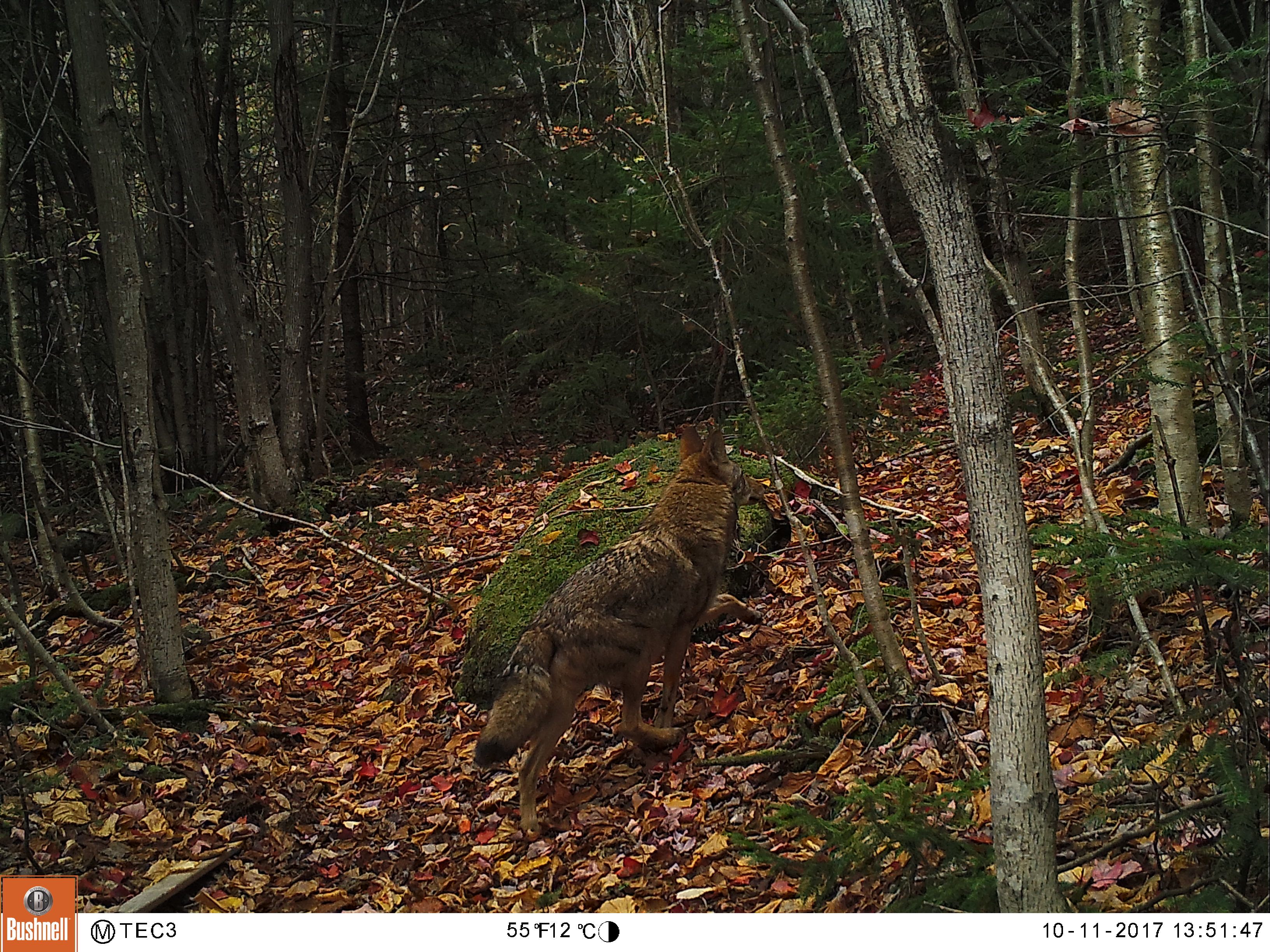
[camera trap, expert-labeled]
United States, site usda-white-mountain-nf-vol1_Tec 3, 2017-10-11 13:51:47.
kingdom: Animalia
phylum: Chordata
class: Mammalia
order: Carnivora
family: Canidae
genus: Canis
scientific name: Canis latrans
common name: coyote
Coyote (Canis latrans).